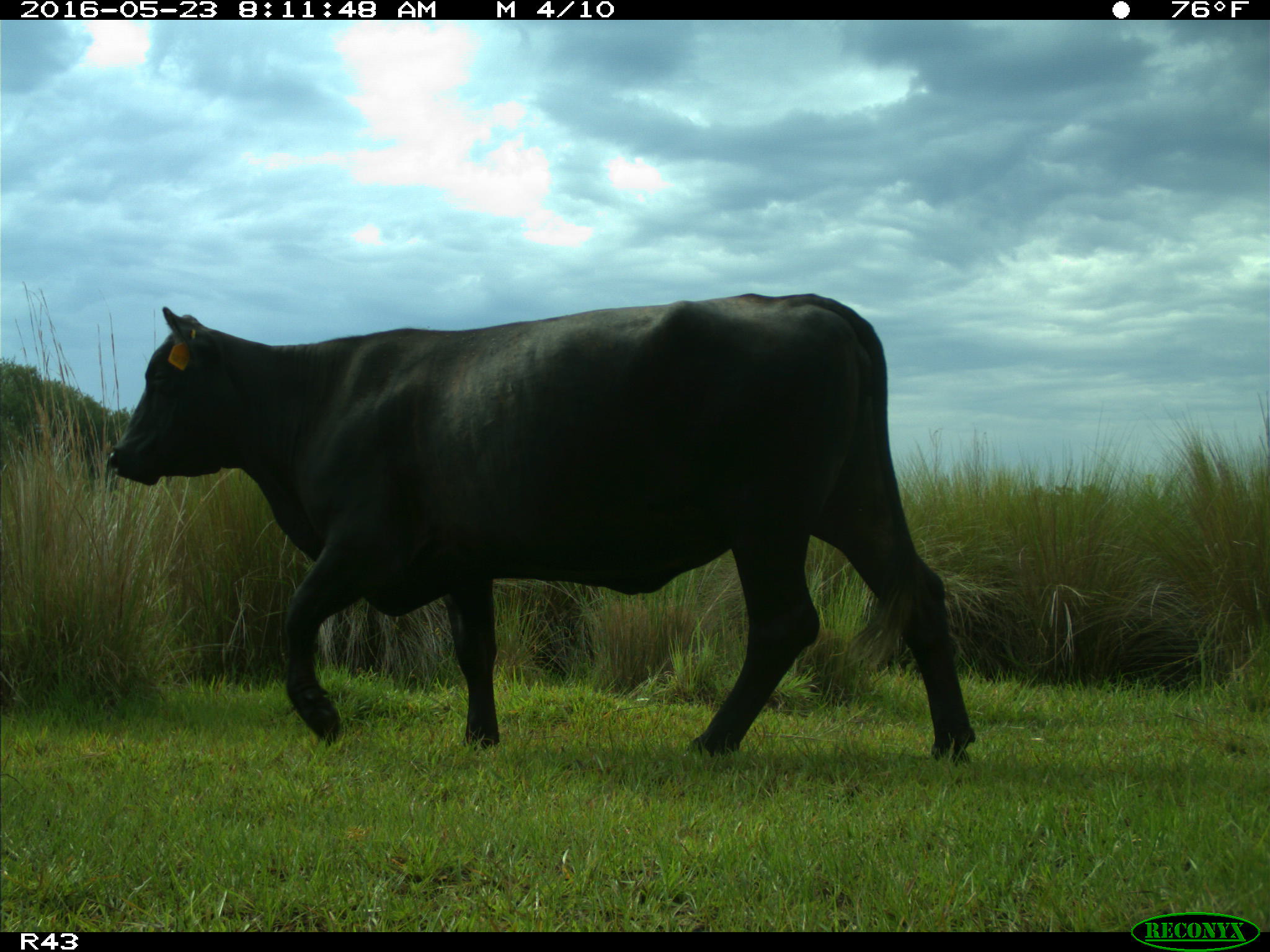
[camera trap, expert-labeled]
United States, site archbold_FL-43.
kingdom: Animalia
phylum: Chordata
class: Mammalia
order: Artiodactyla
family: Bovidae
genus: Bos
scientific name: Bos taurus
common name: domestic cow